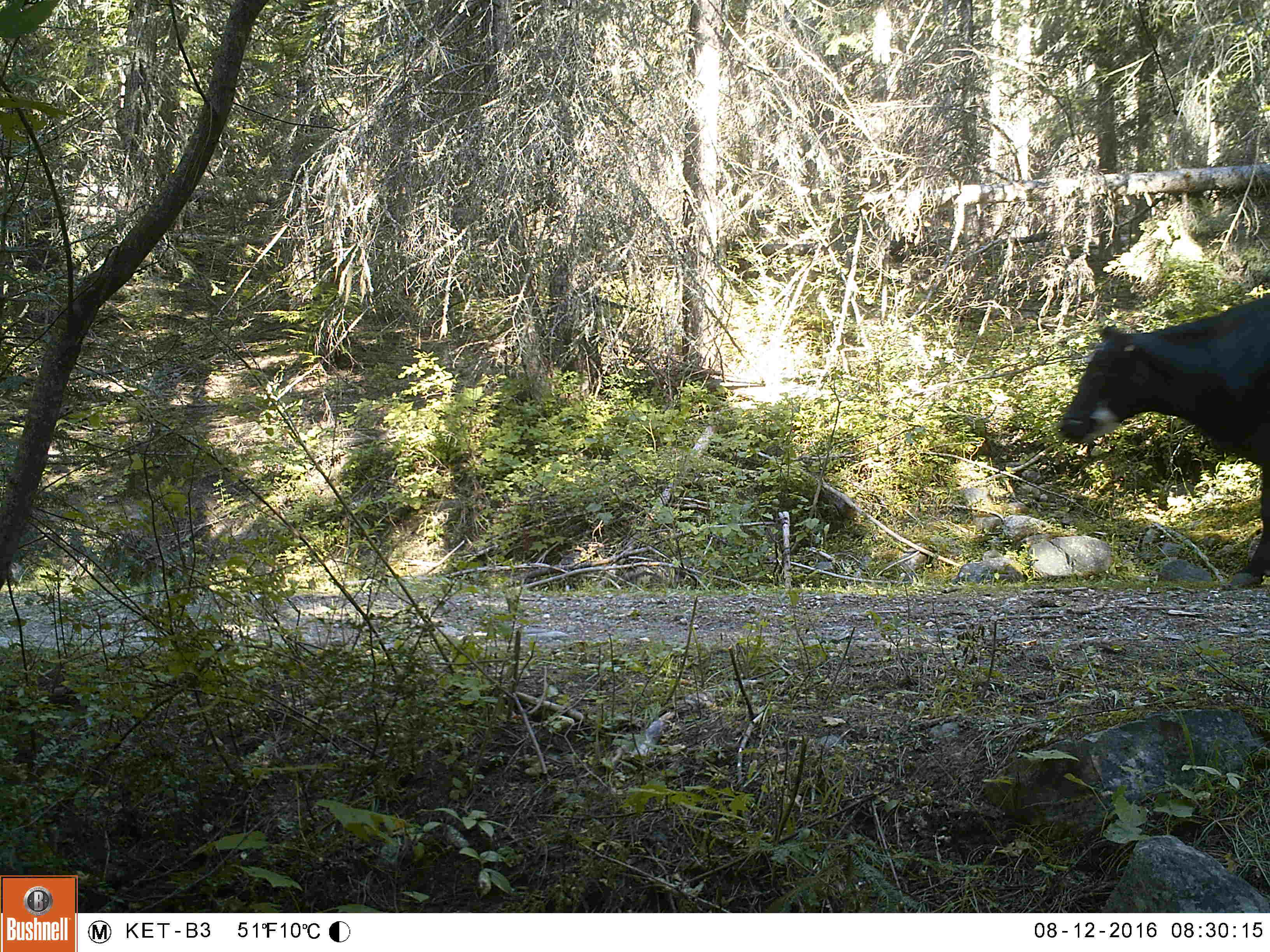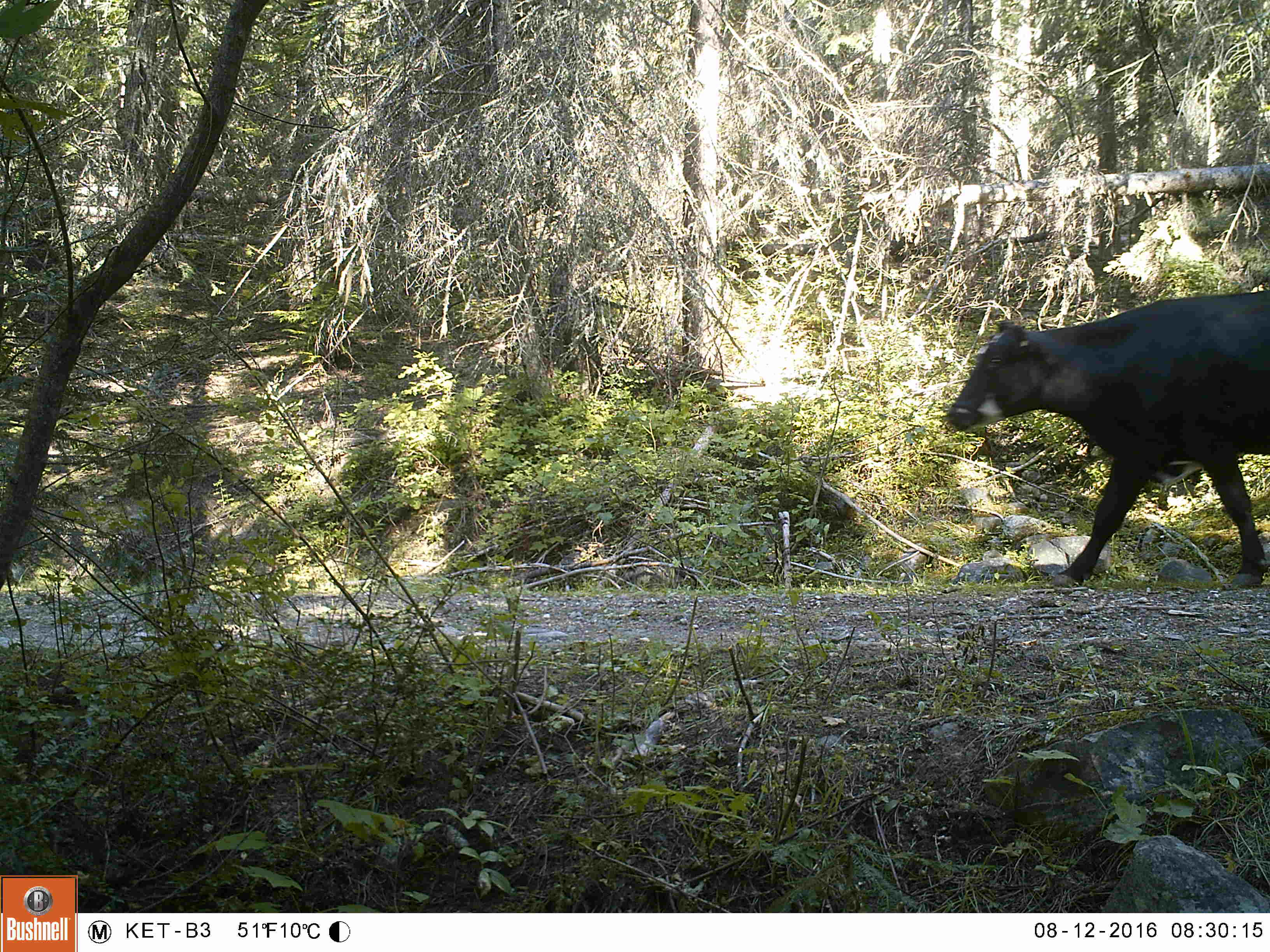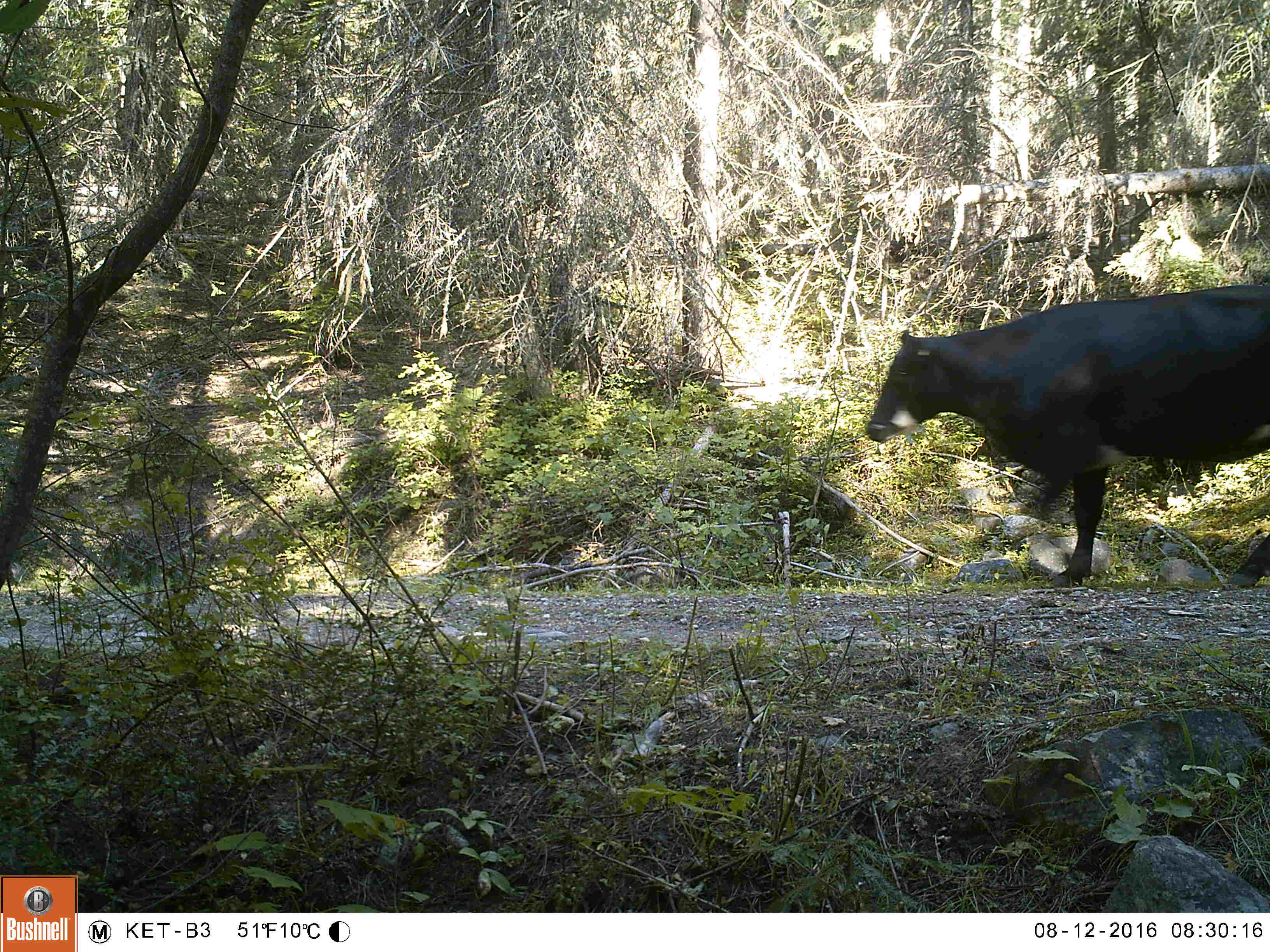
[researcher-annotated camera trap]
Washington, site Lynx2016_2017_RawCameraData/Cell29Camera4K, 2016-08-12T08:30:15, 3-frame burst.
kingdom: Animalia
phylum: Chordata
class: Mammalia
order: Artiodactyla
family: Bovidae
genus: Bos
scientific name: Bos taurus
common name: domestic cattle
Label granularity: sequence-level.